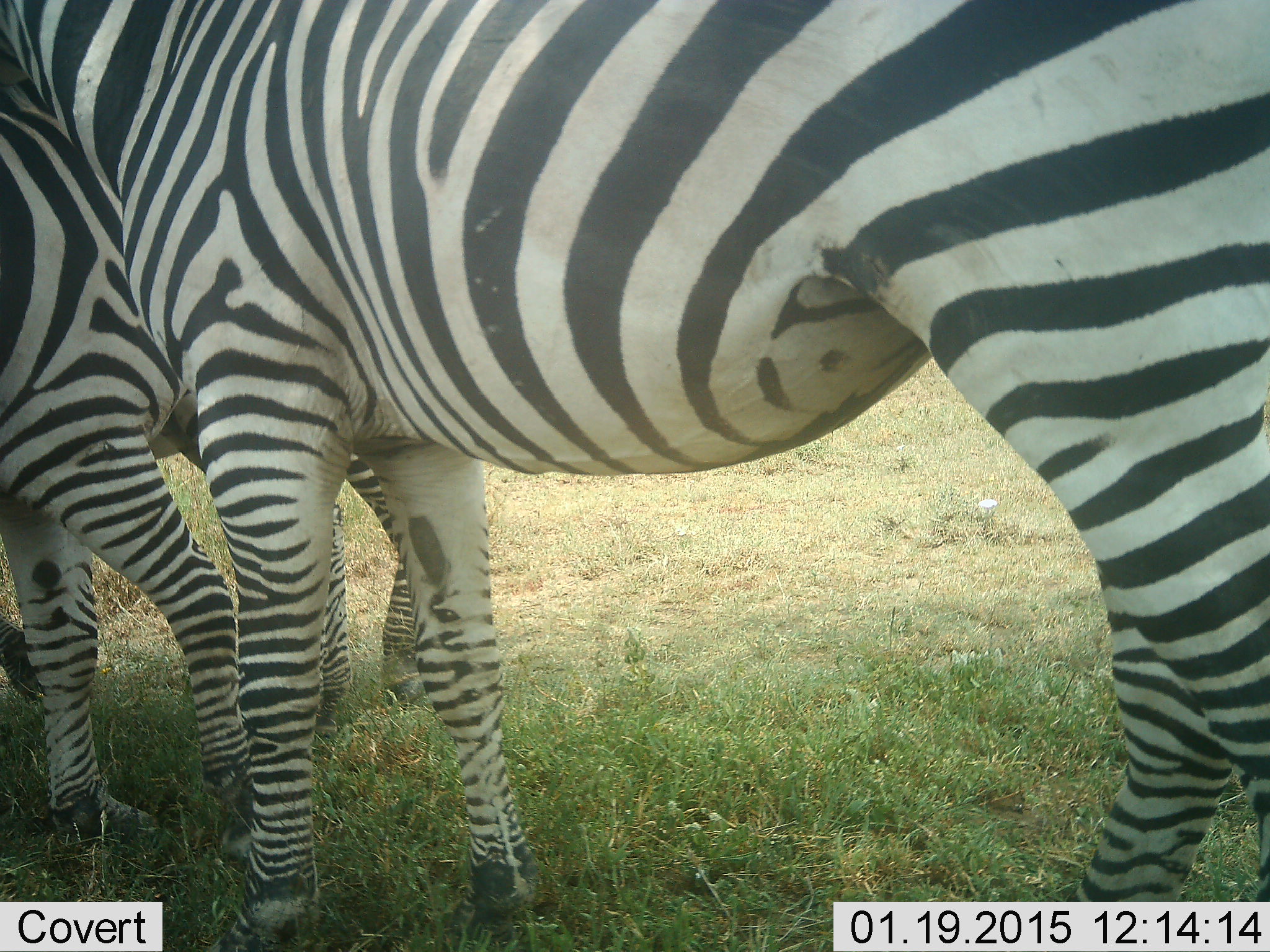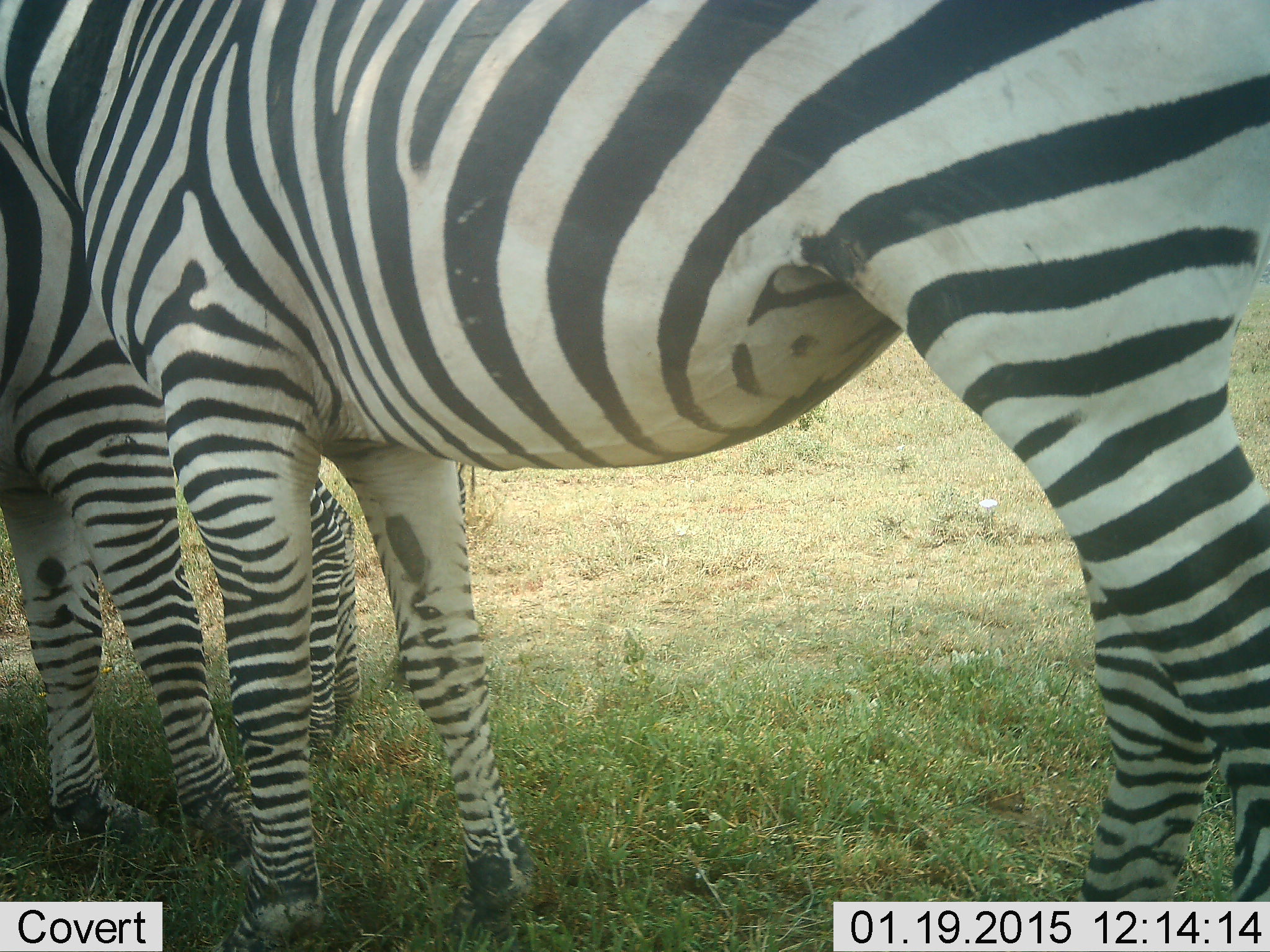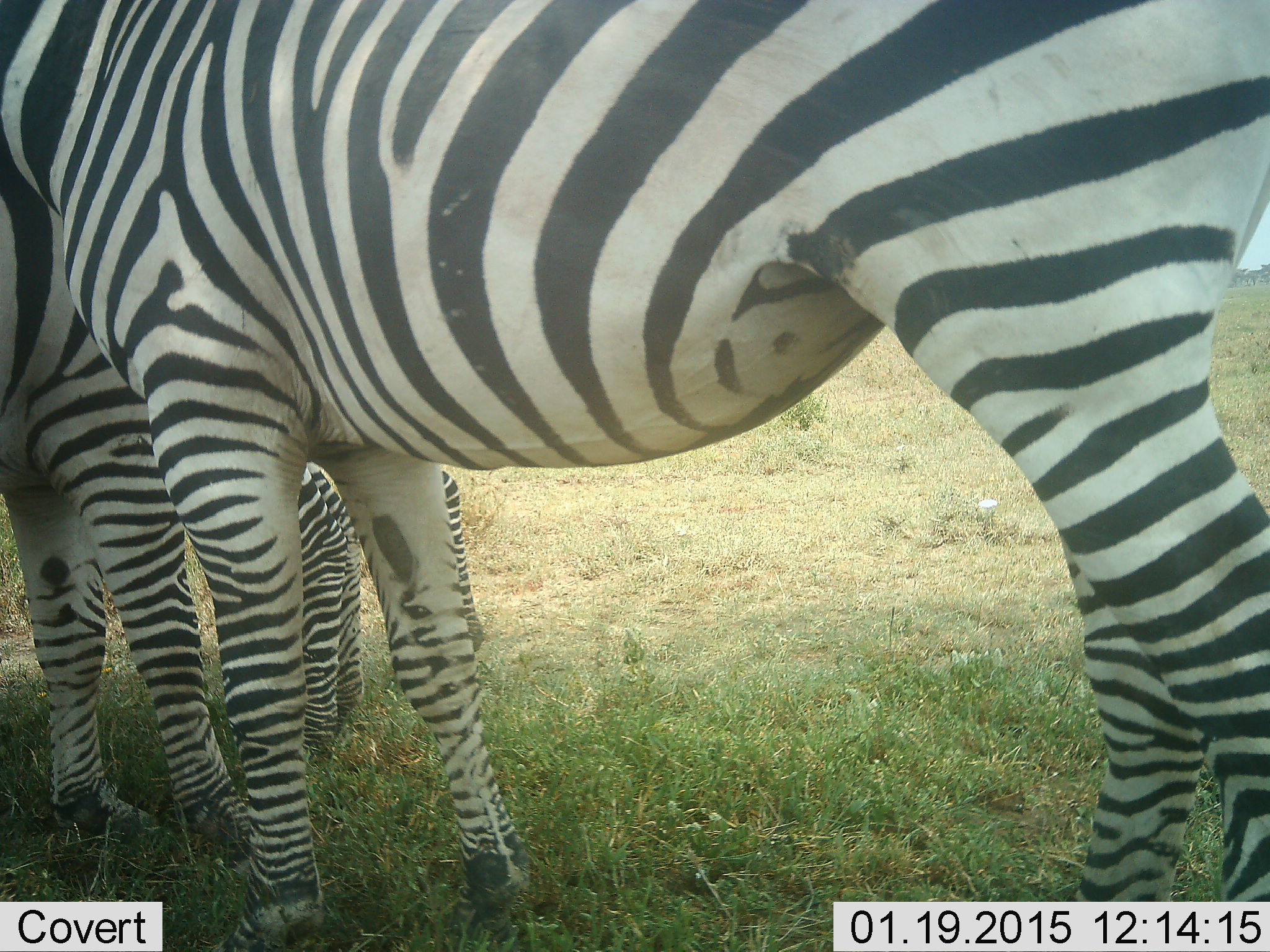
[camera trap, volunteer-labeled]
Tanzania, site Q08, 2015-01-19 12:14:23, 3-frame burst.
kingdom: Animalia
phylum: Chordata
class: Mammalia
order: Perissodactyla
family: Equidae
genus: Equus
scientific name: Equus quagga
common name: plains zebra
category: zebra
Zebra (plains zebra) (Equus quagga), count 3. Behavior (volunteer vote fractions): standing 100%, resting 0%, moving 10%, interacting 0%. Young present (vote fraction): 20%. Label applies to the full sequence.